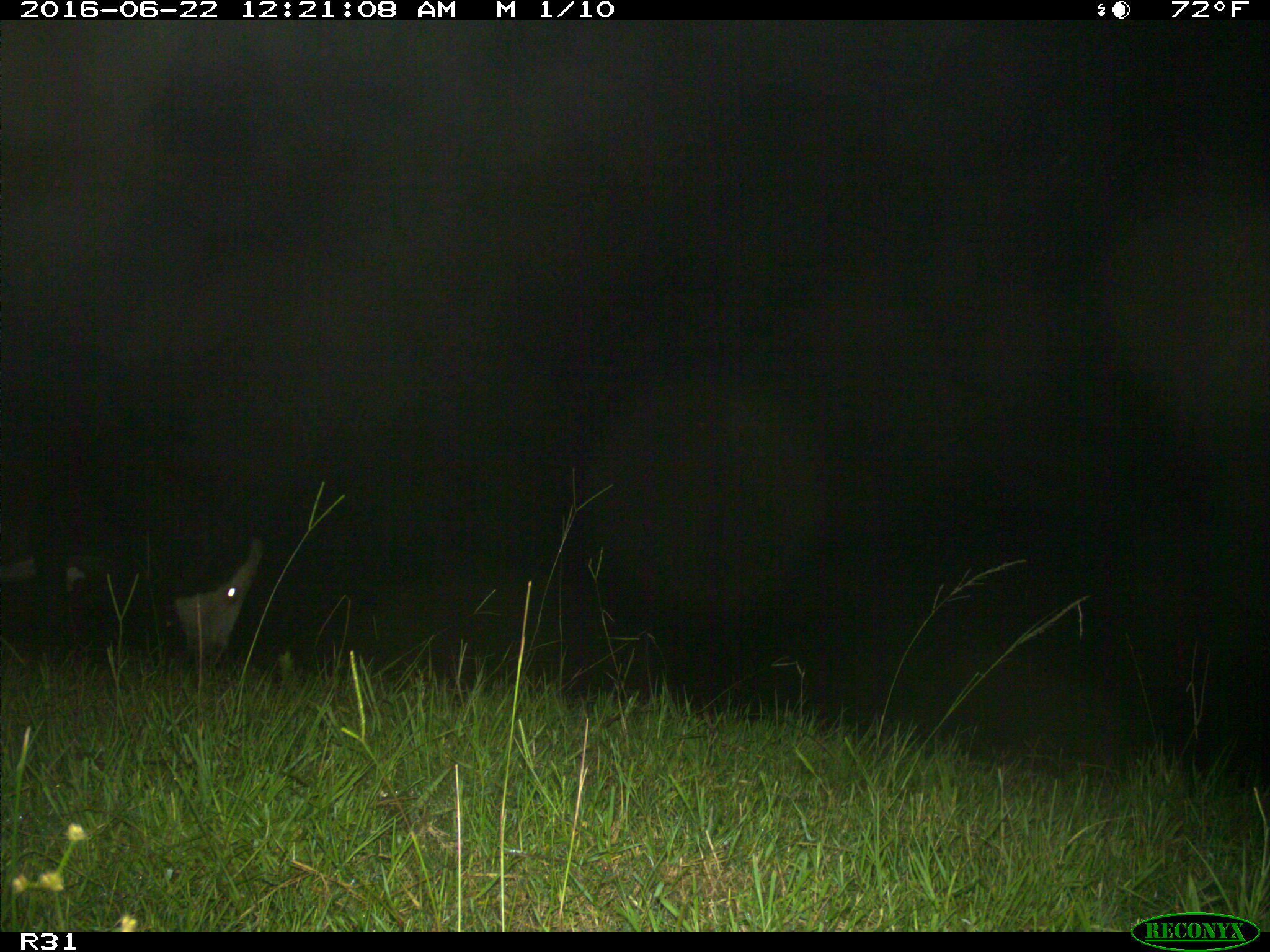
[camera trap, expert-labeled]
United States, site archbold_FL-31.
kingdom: Animalia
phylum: Chordata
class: Mammalia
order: Artiodactyla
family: Bovidae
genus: Bos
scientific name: Bos taurus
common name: domestic cow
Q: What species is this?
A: Bos taurus (domestic cow).